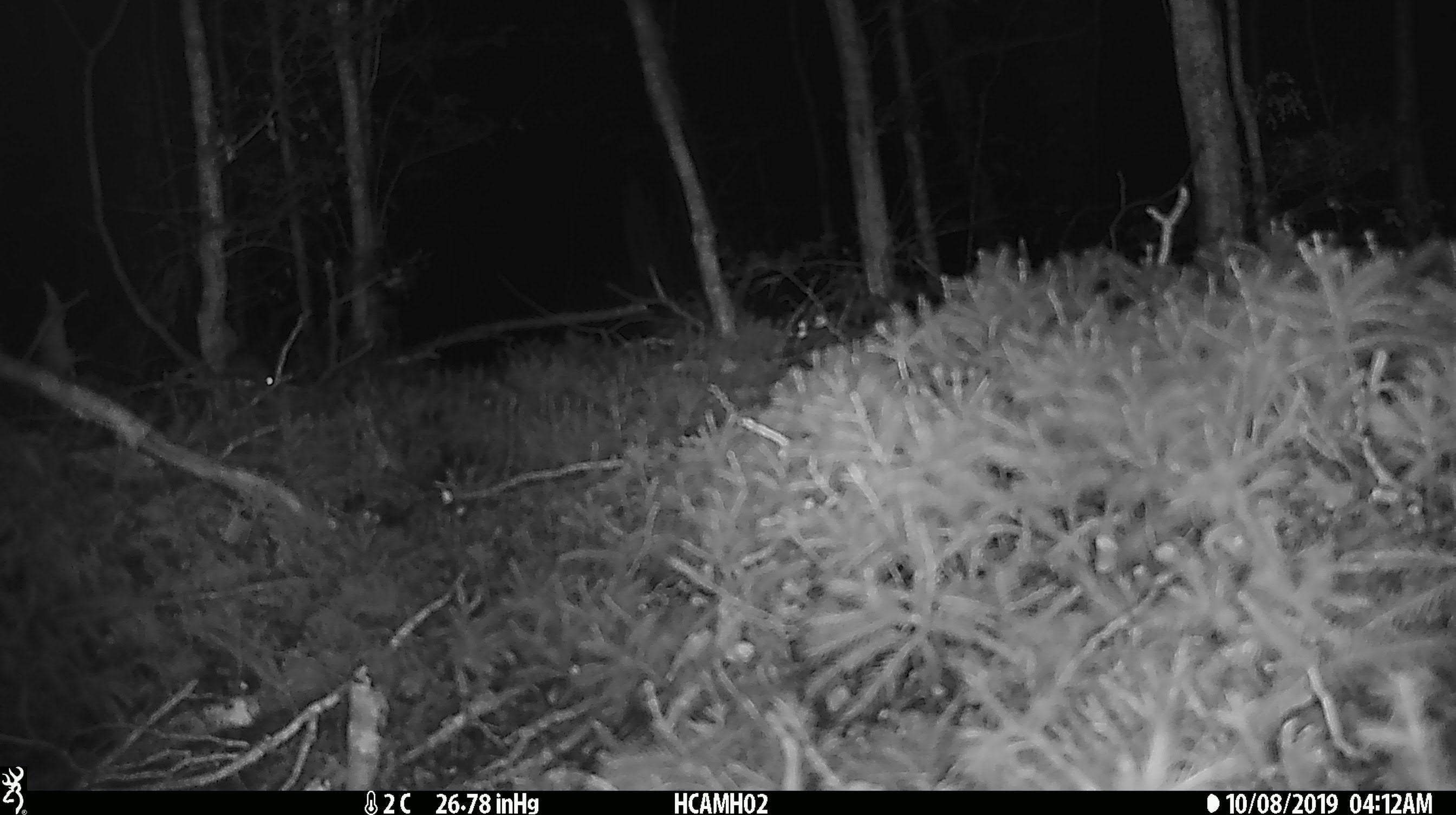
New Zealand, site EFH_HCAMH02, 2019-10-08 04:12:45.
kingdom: Animalia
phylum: Chordata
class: Mammalia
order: Rodentia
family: Muridae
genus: Mus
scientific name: Mus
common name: mouse